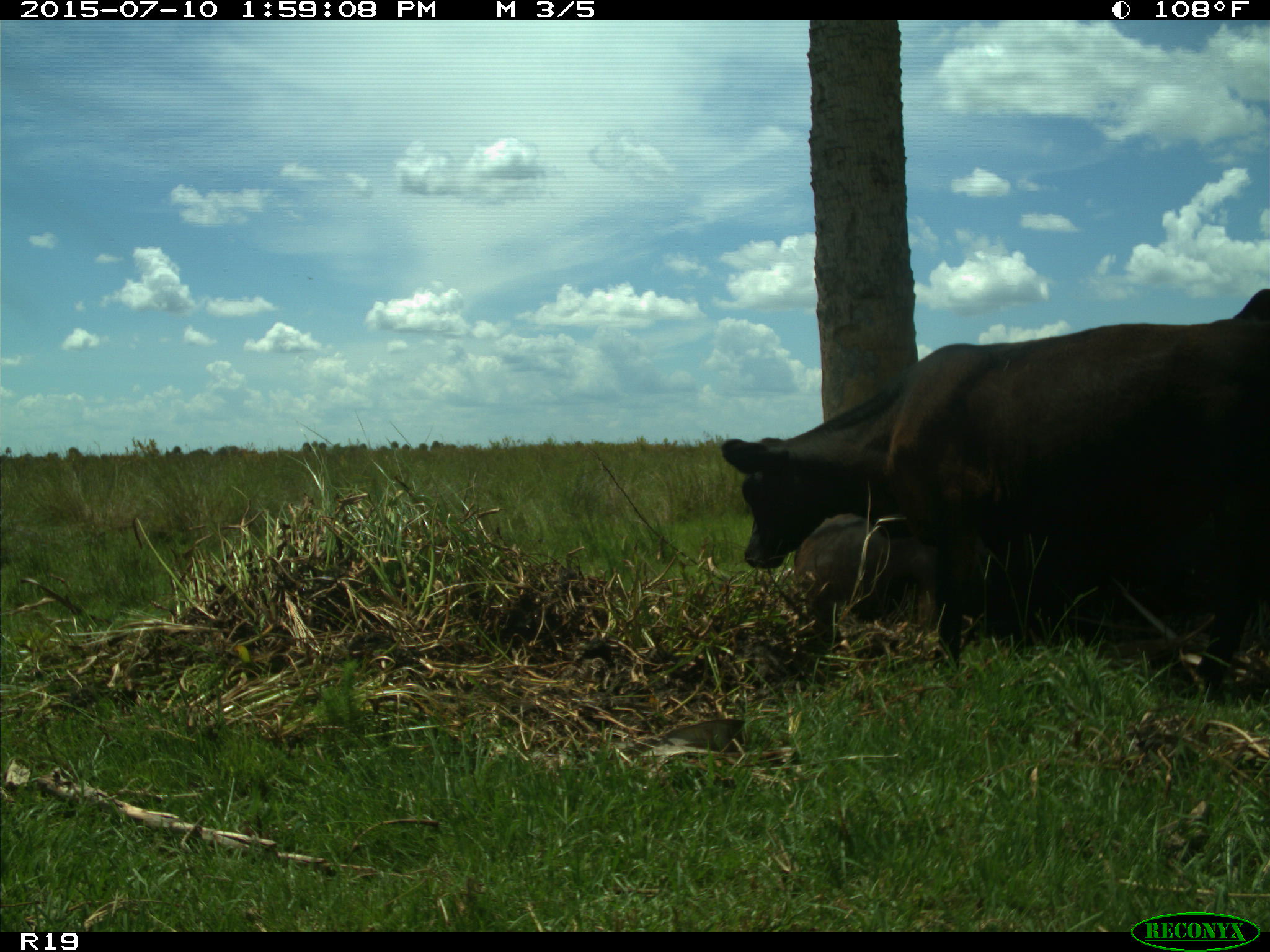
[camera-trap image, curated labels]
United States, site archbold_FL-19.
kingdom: Animalia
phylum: Chordata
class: Mammalia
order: Artiodactyla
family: Bovidae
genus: Bos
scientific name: Bos taurus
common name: domestic cow